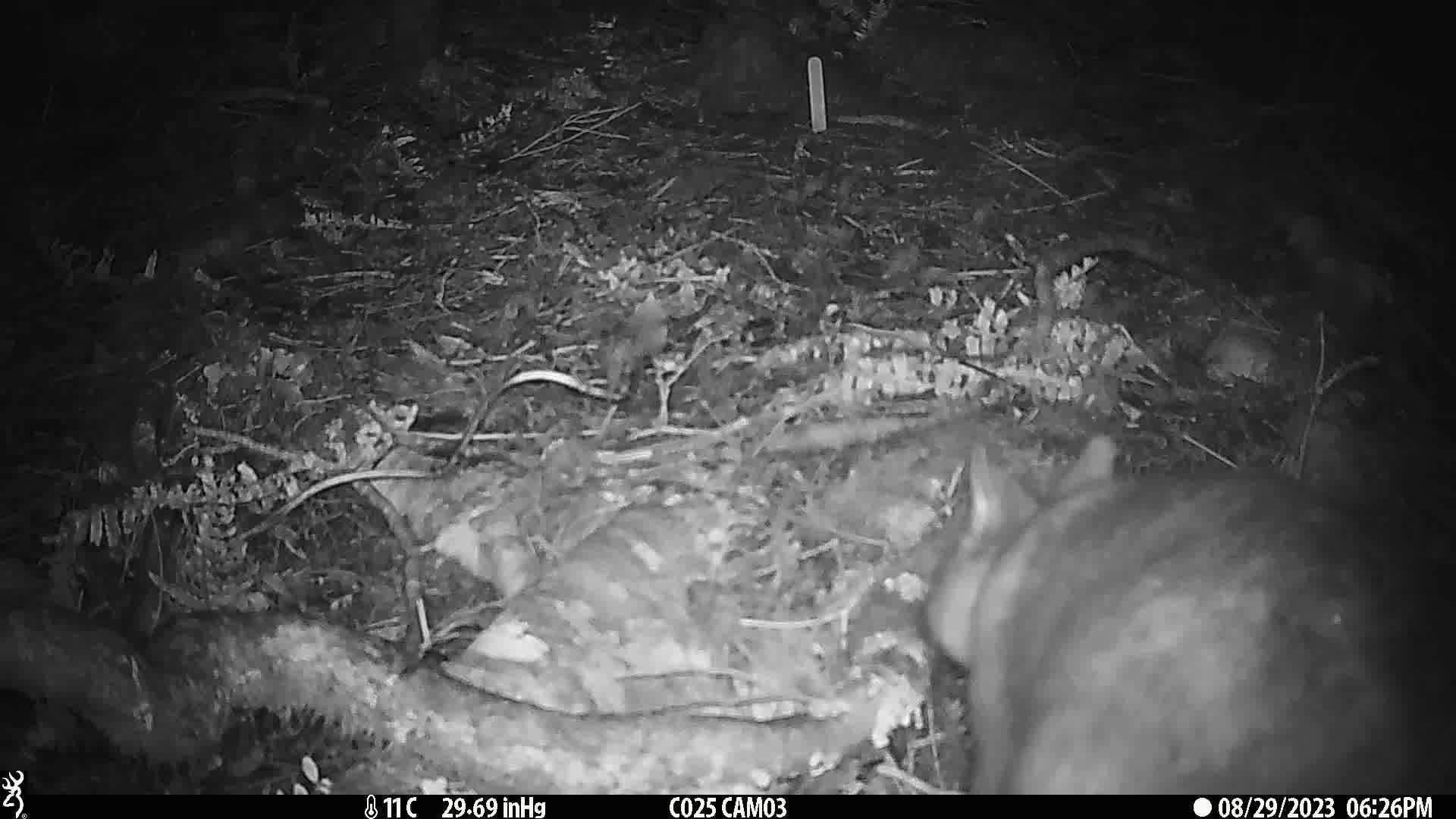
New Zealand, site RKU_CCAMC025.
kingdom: Animalia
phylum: Chordata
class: Mammalia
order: Diprotodontia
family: Phalangeridae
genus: Trichosurus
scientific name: Trichosurus vulpecula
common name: common brushtail possum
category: possum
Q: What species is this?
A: Possum (common brushtail possum) (Trichosurus vulpecula).